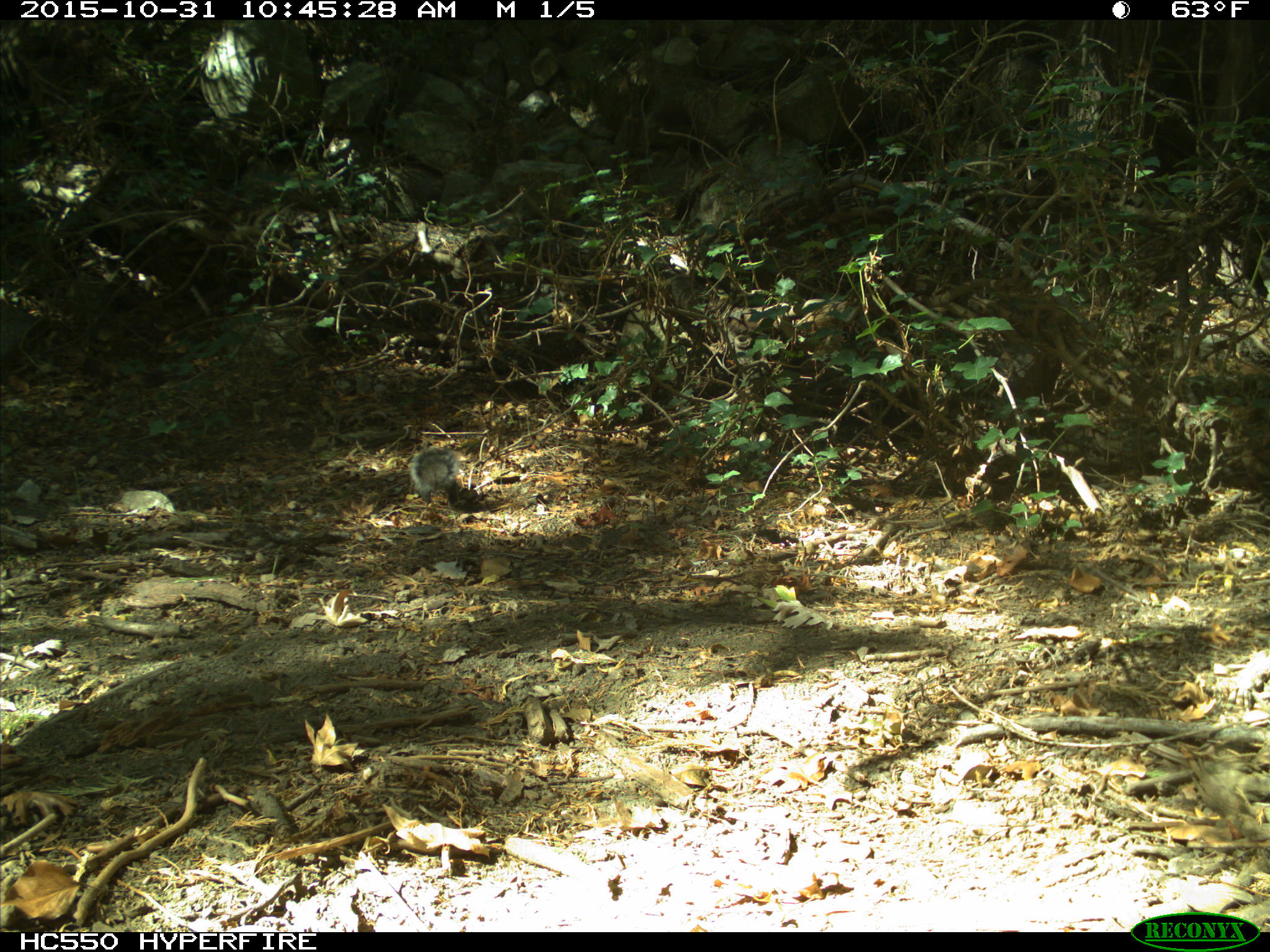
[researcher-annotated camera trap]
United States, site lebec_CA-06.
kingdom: Animalia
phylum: Chordata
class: Mammalia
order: Rodentia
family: Sciuridae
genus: Sciurus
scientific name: Sciurus carolinensis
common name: eastern gray squirrel